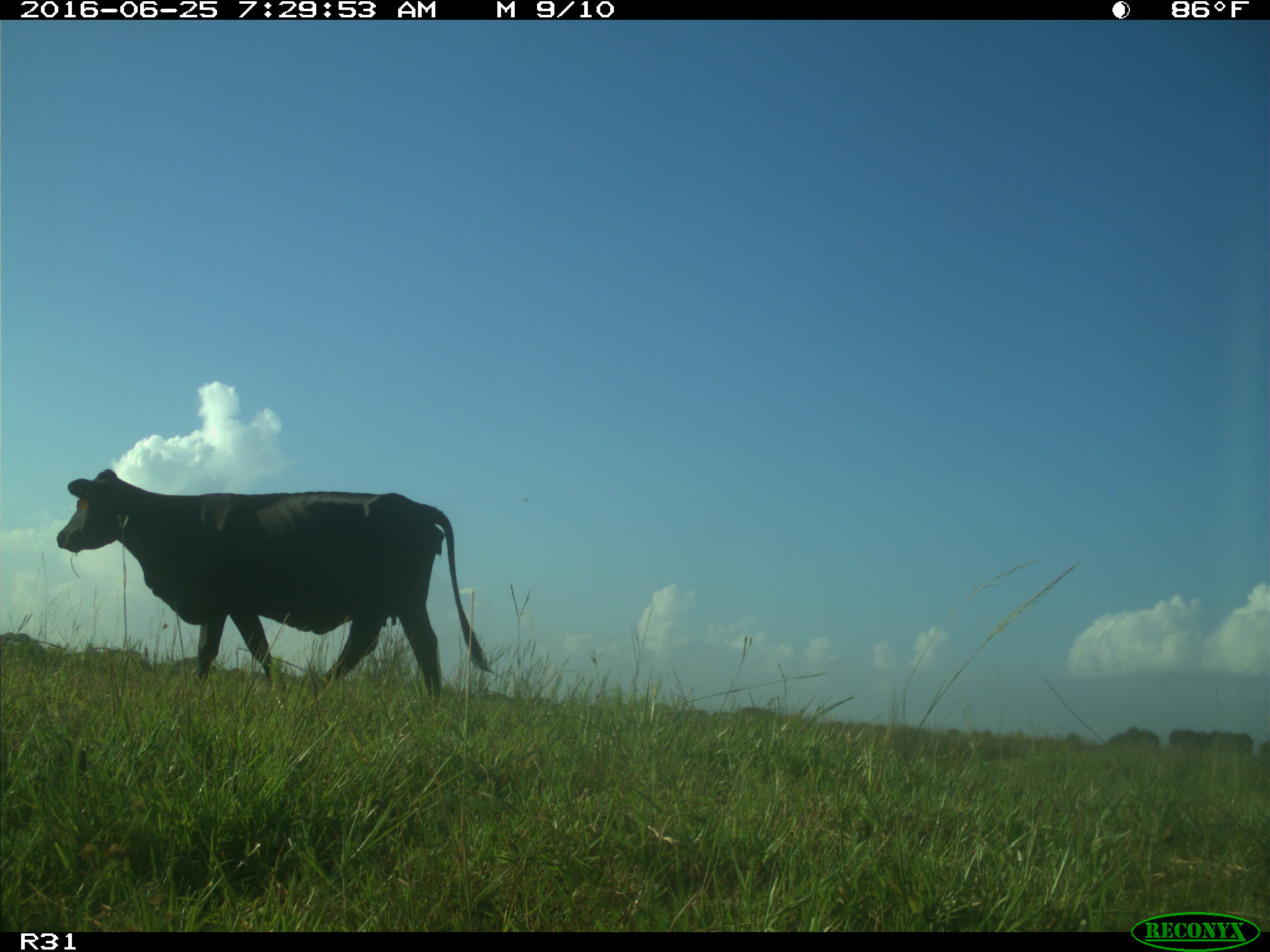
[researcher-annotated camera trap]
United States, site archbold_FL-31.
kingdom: Animalia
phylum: Chordata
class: Mammalia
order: Artiodactyla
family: Bovidae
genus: Bos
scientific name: Bos taurus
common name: domestic cow